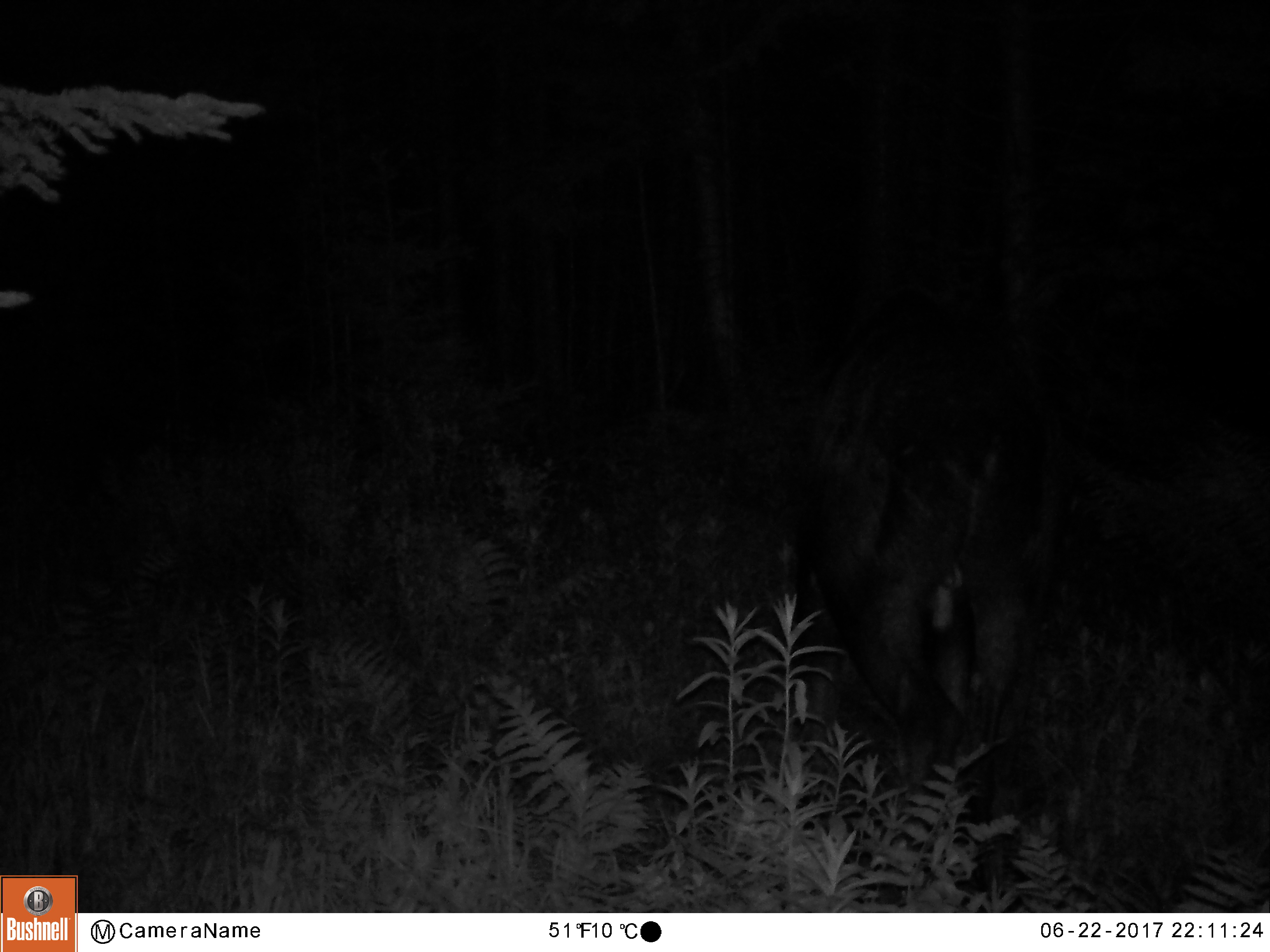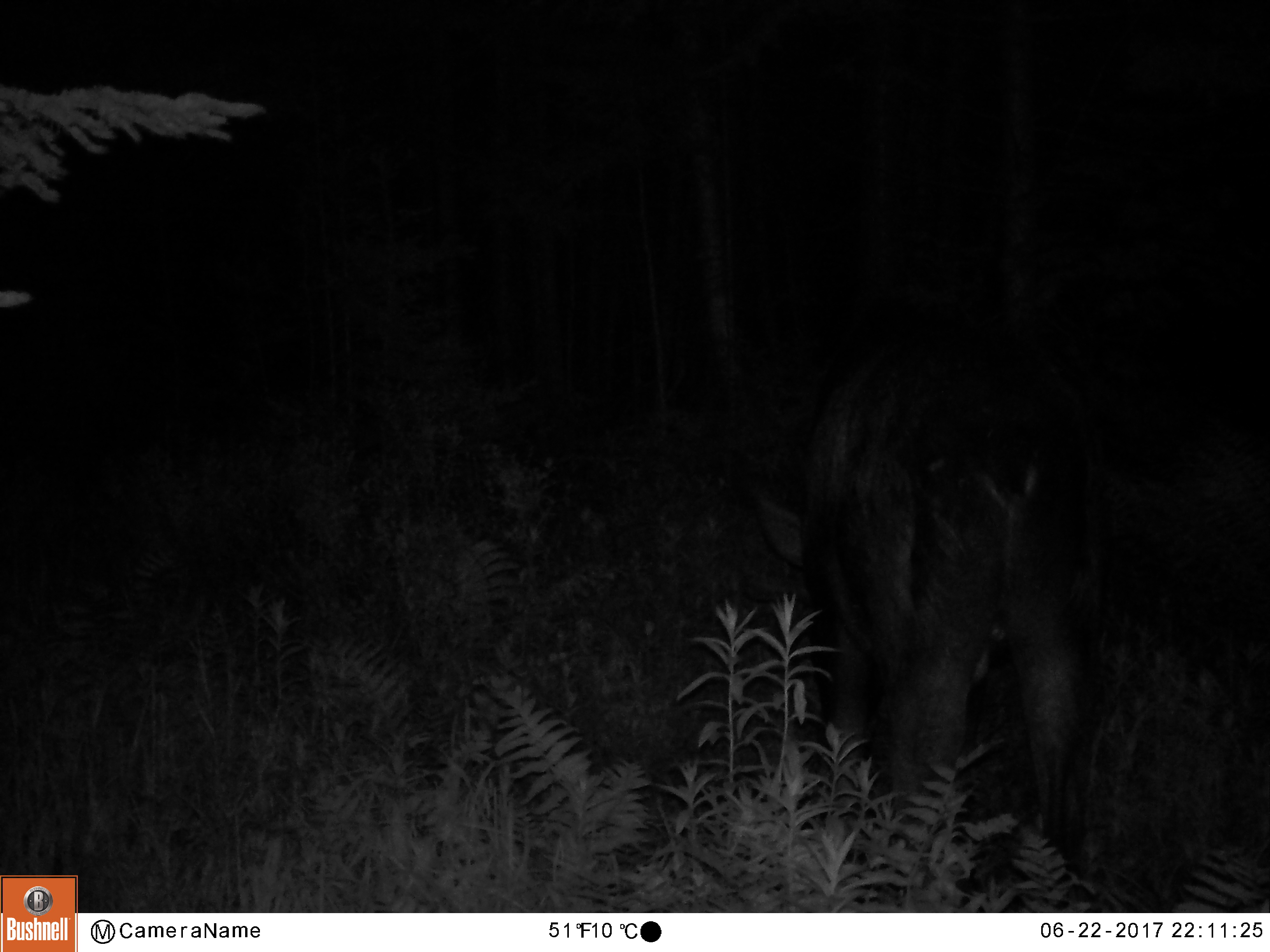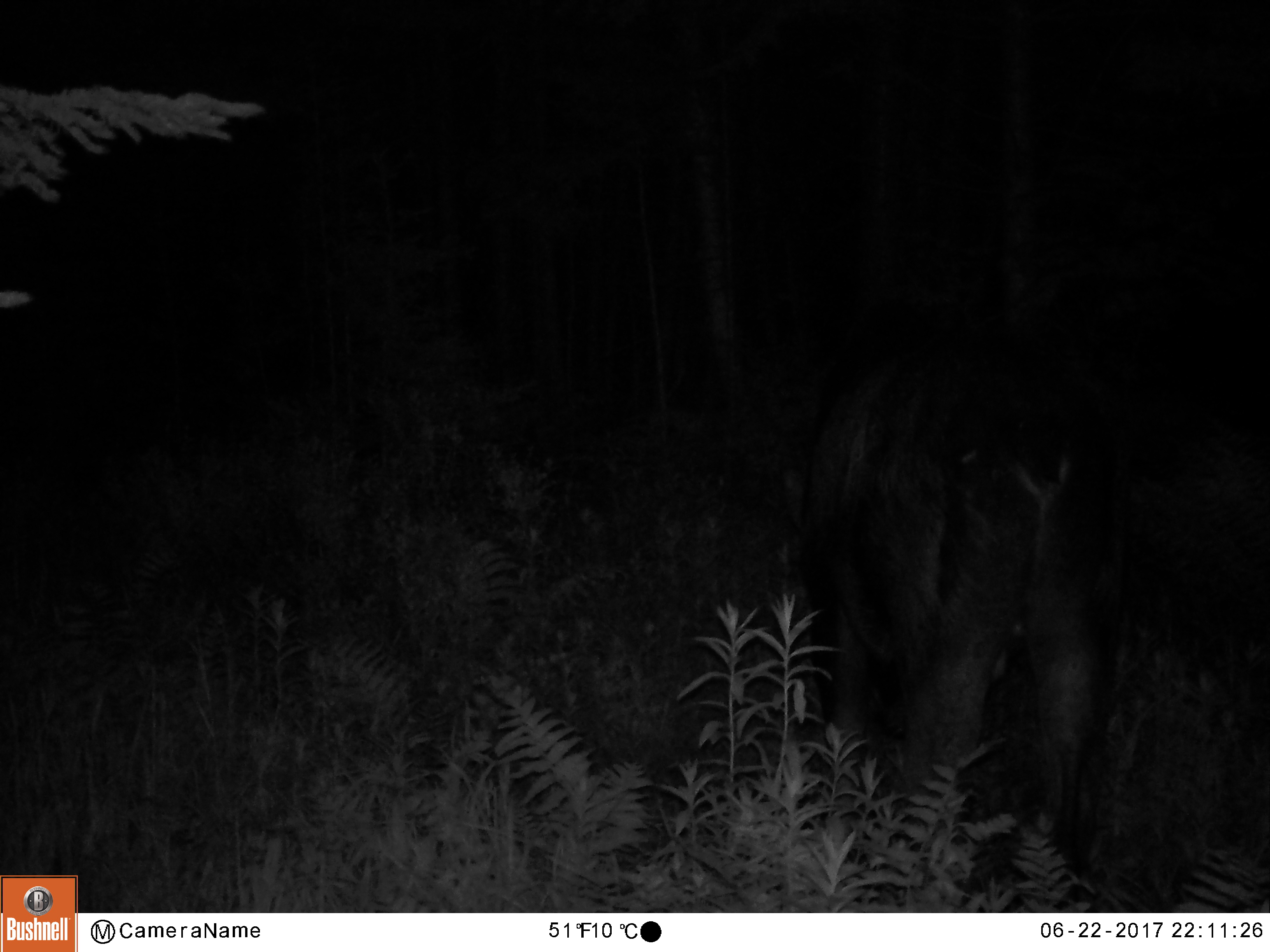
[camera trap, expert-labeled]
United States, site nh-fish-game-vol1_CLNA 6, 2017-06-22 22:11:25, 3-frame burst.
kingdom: Animalia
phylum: Chordata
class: Mammalia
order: Artiodactyla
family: Cervidae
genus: Alces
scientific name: Alces alces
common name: moose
Moose (Alces alces).